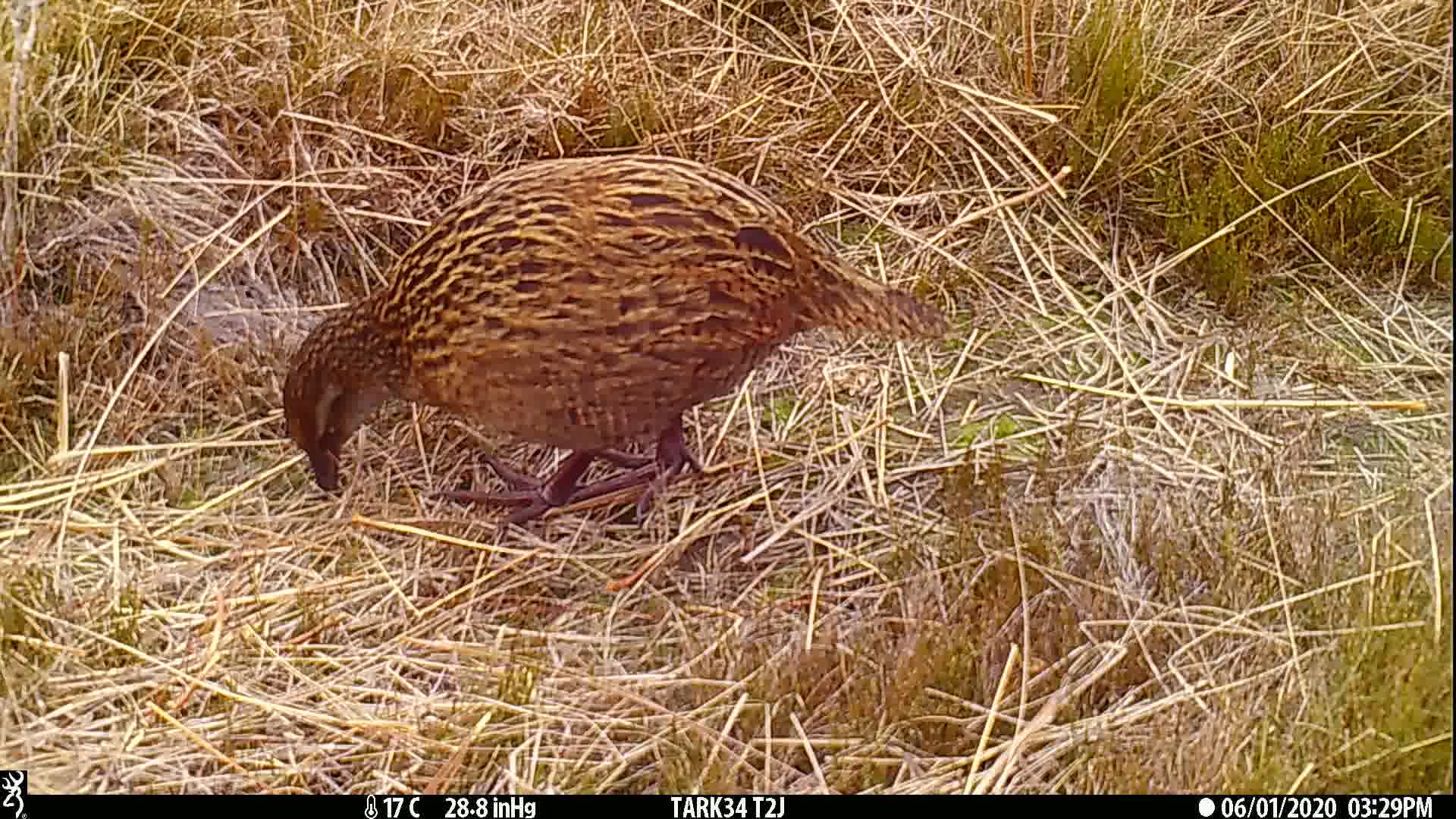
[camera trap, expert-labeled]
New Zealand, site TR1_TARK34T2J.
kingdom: Animalia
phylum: Chordata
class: Aves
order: Gruiformes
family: Rallidae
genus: Gallirallus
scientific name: Gallirallus australis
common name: weka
Weka (Gallirallus australis).